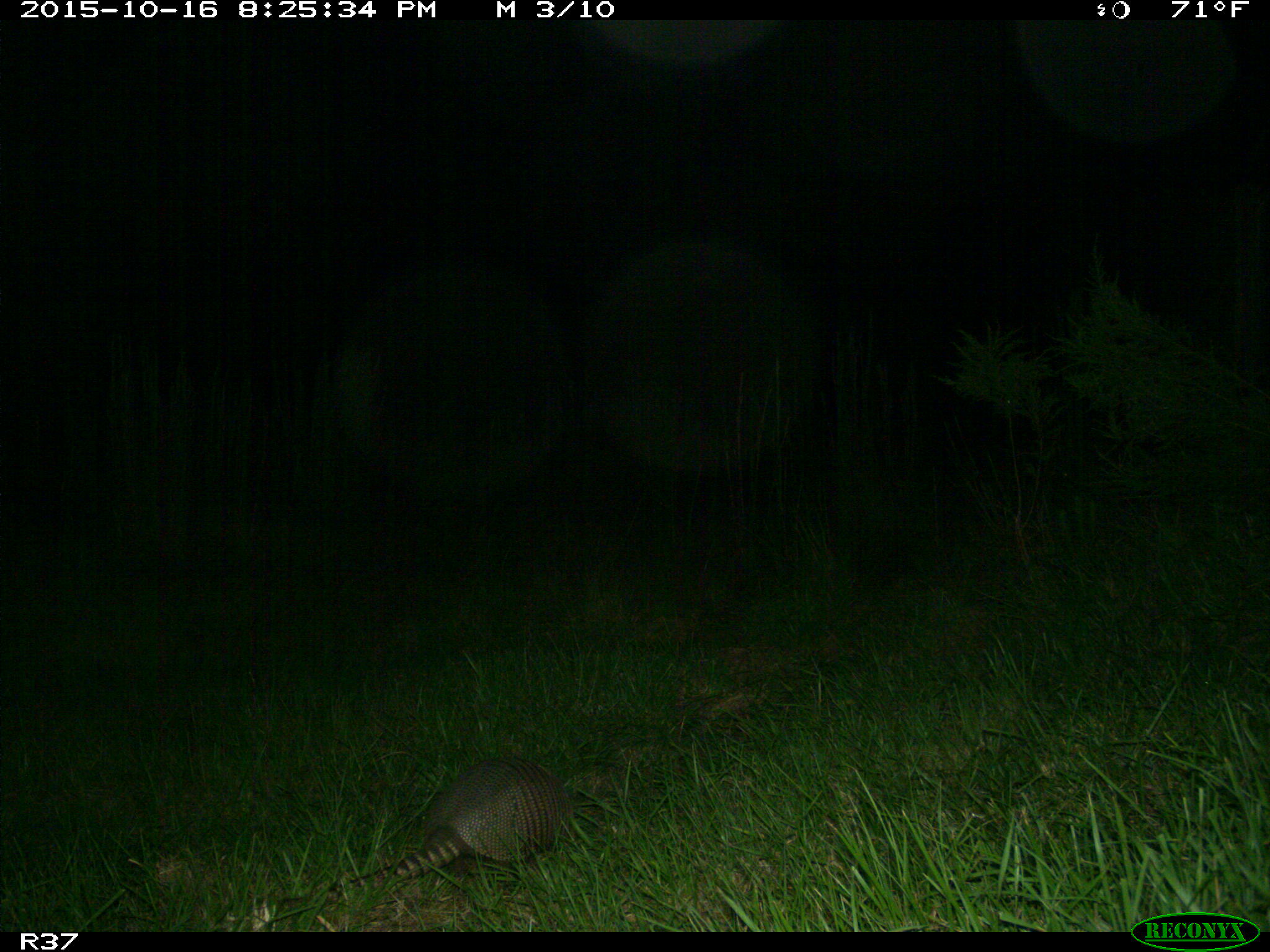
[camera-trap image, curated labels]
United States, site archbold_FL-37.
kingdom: Animalia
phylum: Chordata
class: Mammalia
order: Cingulata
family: Dasypodidae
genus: Dasypus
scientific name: Dasypus novemcinctus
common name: nine-banded armadillo